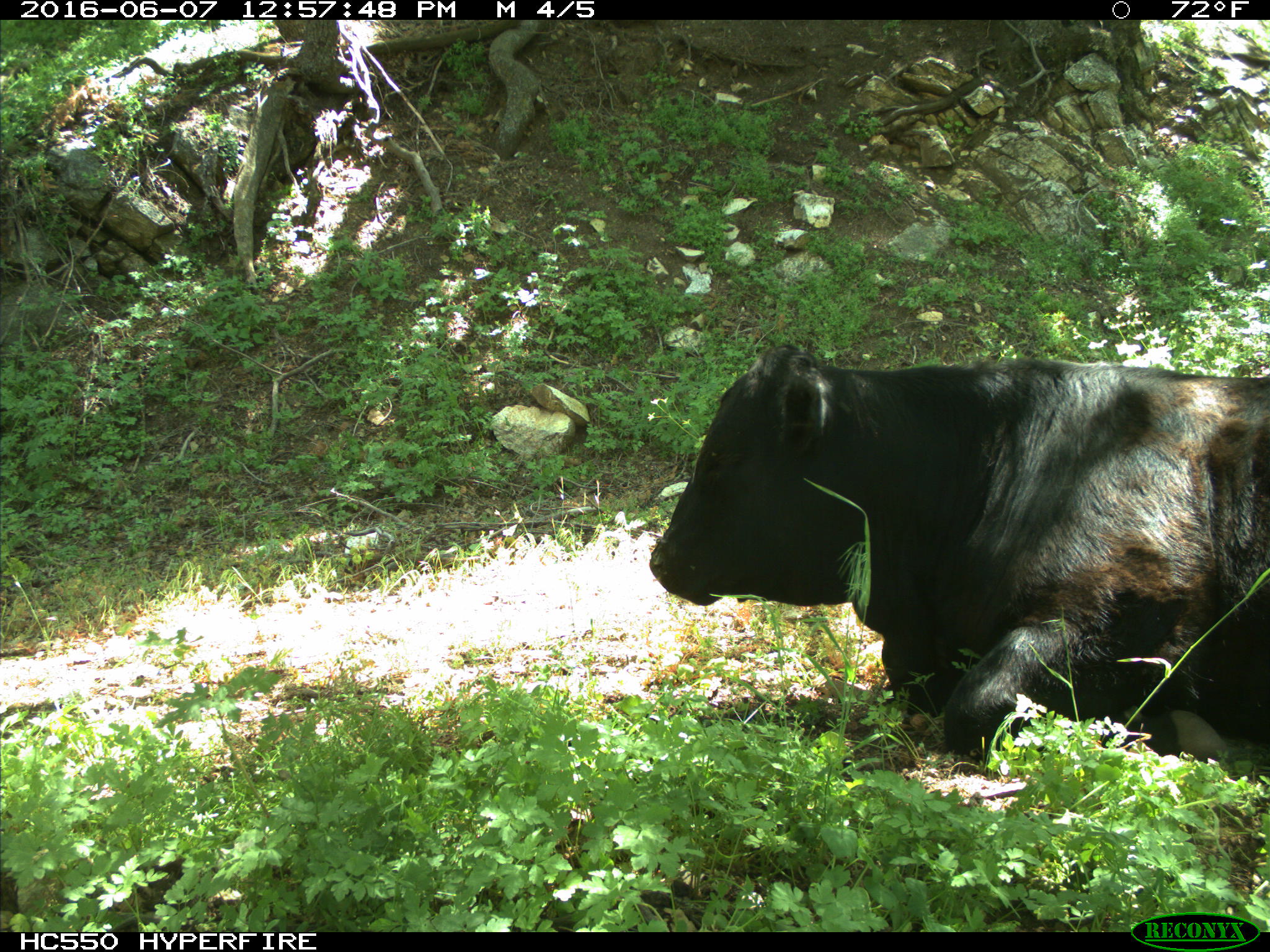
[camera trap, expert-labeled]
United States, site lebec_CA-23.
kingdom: Animalia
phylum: Chordata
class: Mammalia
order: Artiodactyla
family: Bovidae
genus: Bos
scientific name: Bos taurus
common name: domestic cow